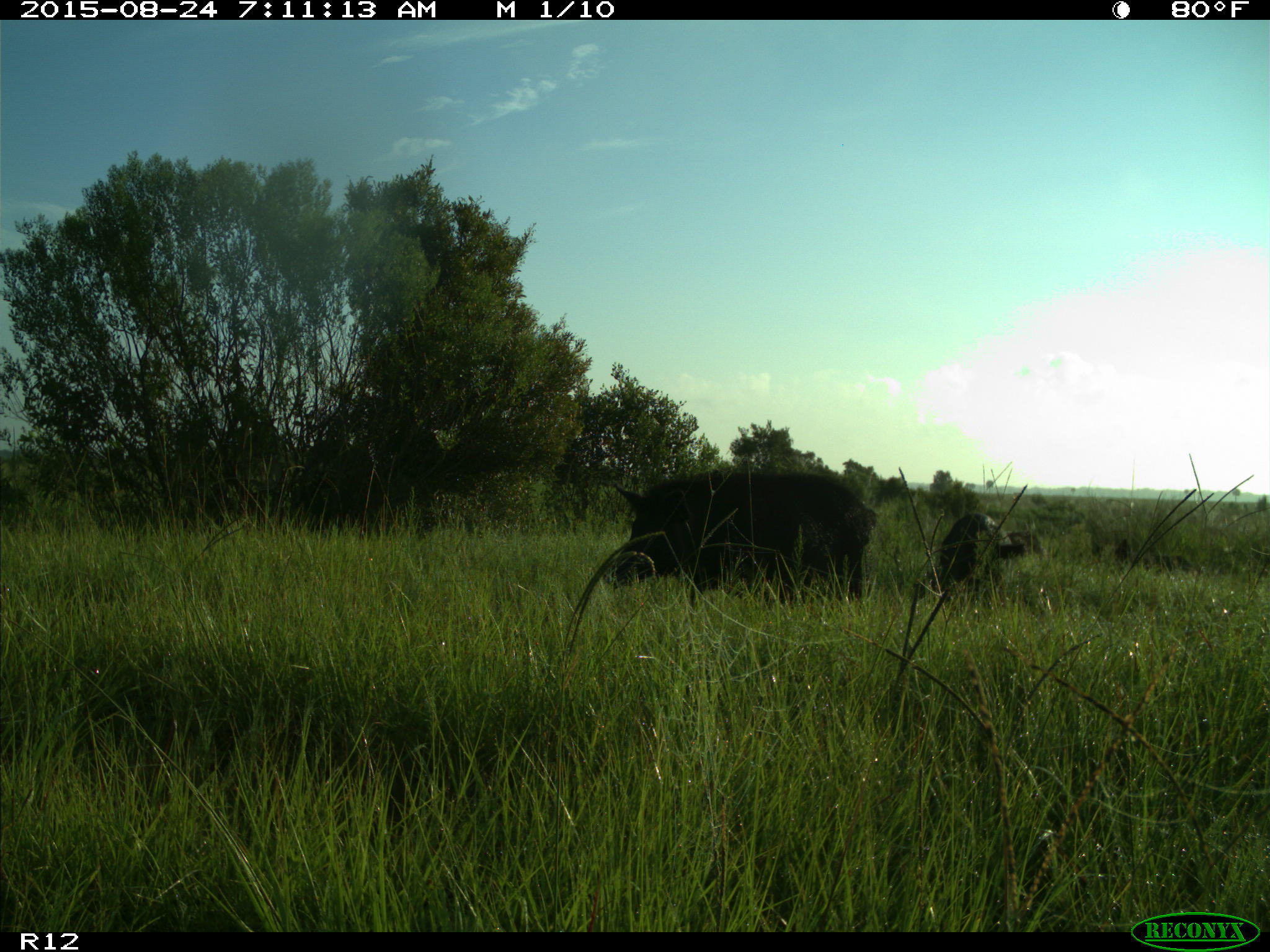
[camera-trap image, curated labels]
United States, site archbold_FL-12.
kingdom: Animalia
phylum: Chordata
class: Mammalia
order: Artiodactyla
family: Suidae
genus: Sus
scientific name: Sus scrofa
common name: wild boar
Sus scrofa (wild boar).